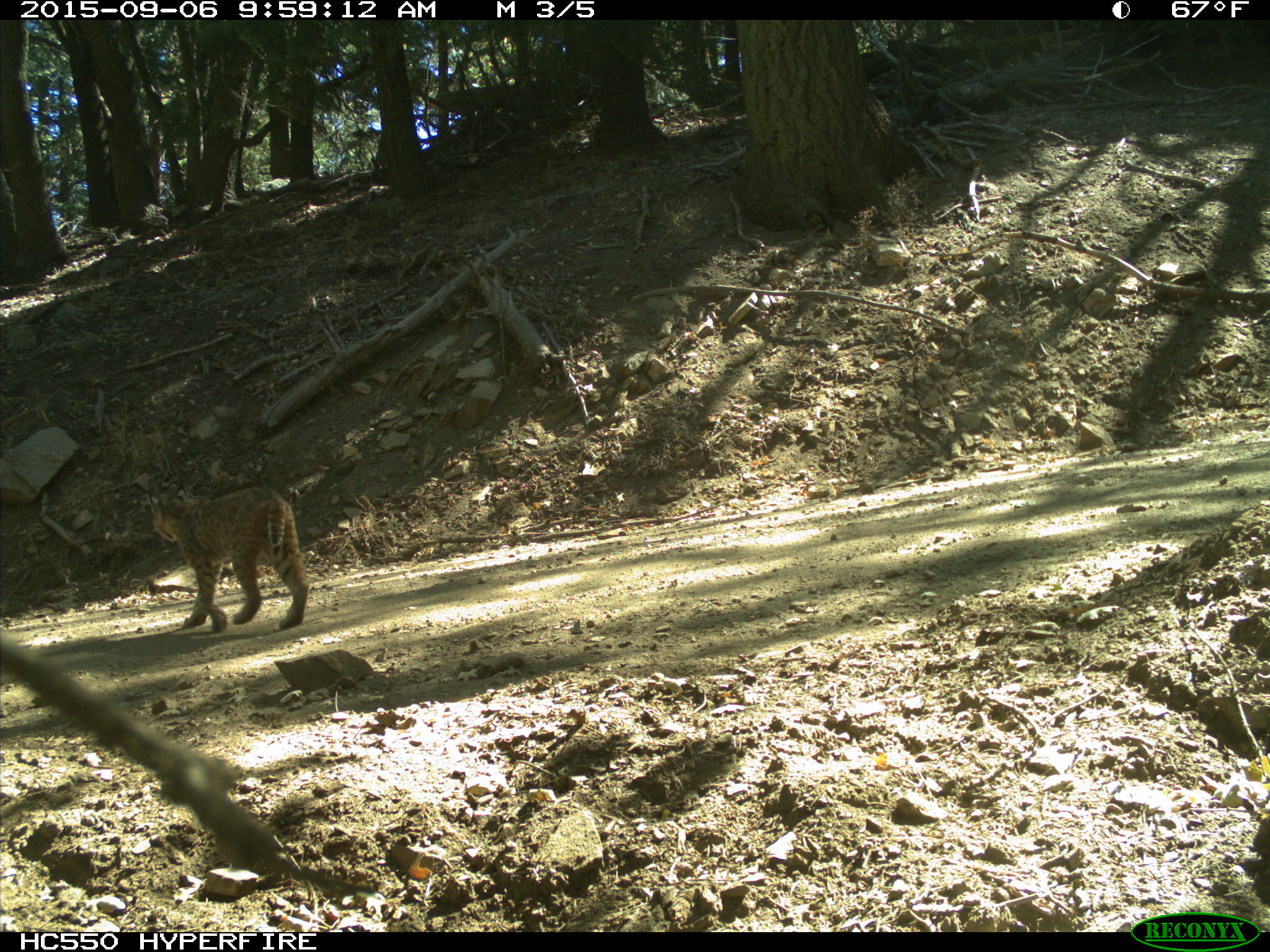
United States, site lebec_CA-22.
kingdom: Animalia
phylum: Chordata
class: Mammalia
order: Carnivora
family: Felidae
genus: Lynx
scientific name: Lynx rufus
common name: bobcat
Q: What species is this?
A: Lynx rufus (bobcat).